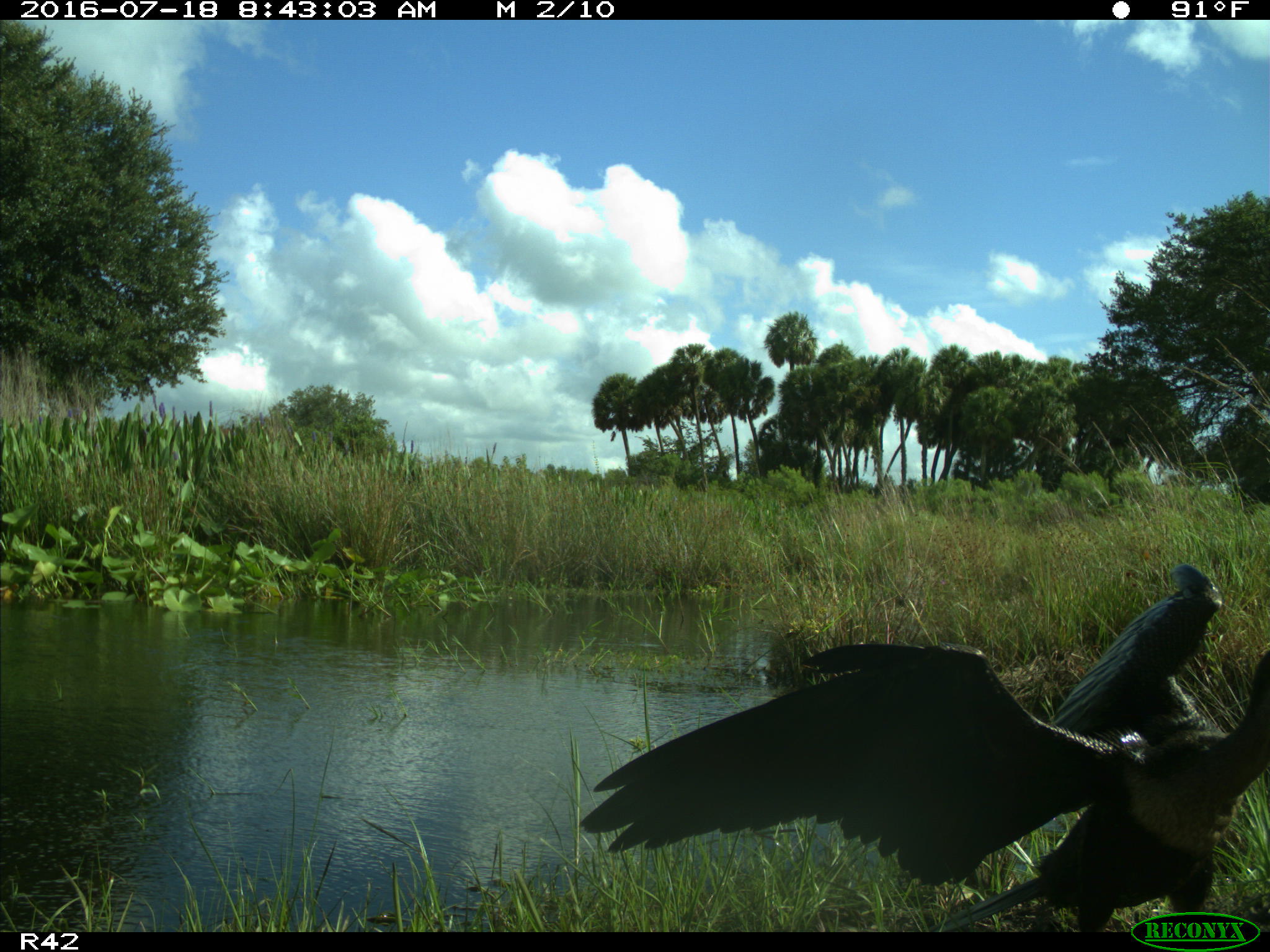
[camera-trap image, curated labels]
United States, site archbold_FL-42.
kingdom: Animalia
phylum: Chordata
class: Aves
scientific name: Aves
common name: birds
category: unidentified bird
Unidentified bird (birds) (Aves).